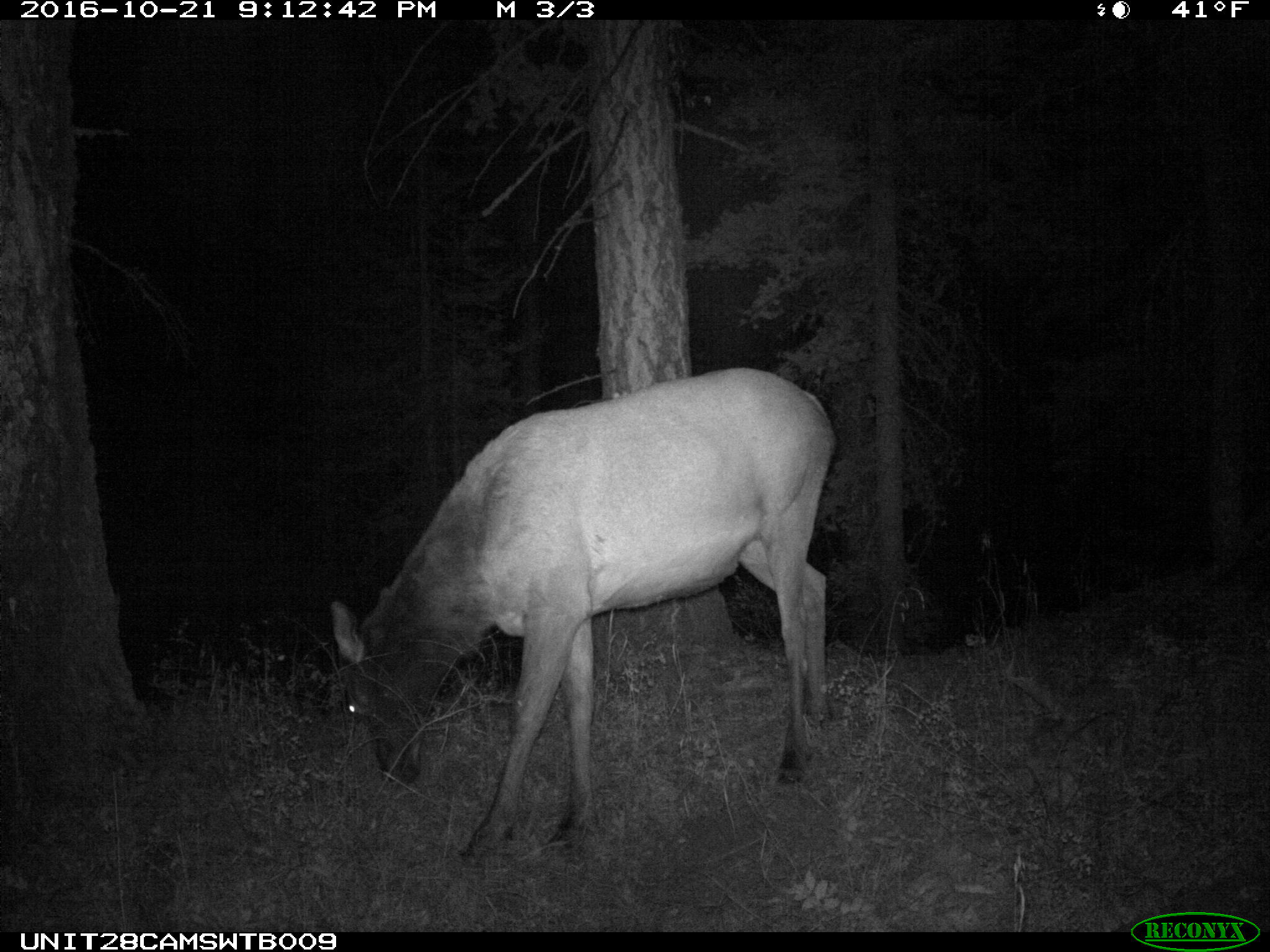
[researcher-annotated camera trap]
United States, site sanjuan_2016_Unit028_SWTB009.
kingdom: Animalia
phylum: Chordata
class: Mammalia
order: Artiodactyla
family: Cervidae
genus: Cervus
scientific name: Cervus elaphus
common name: red deer